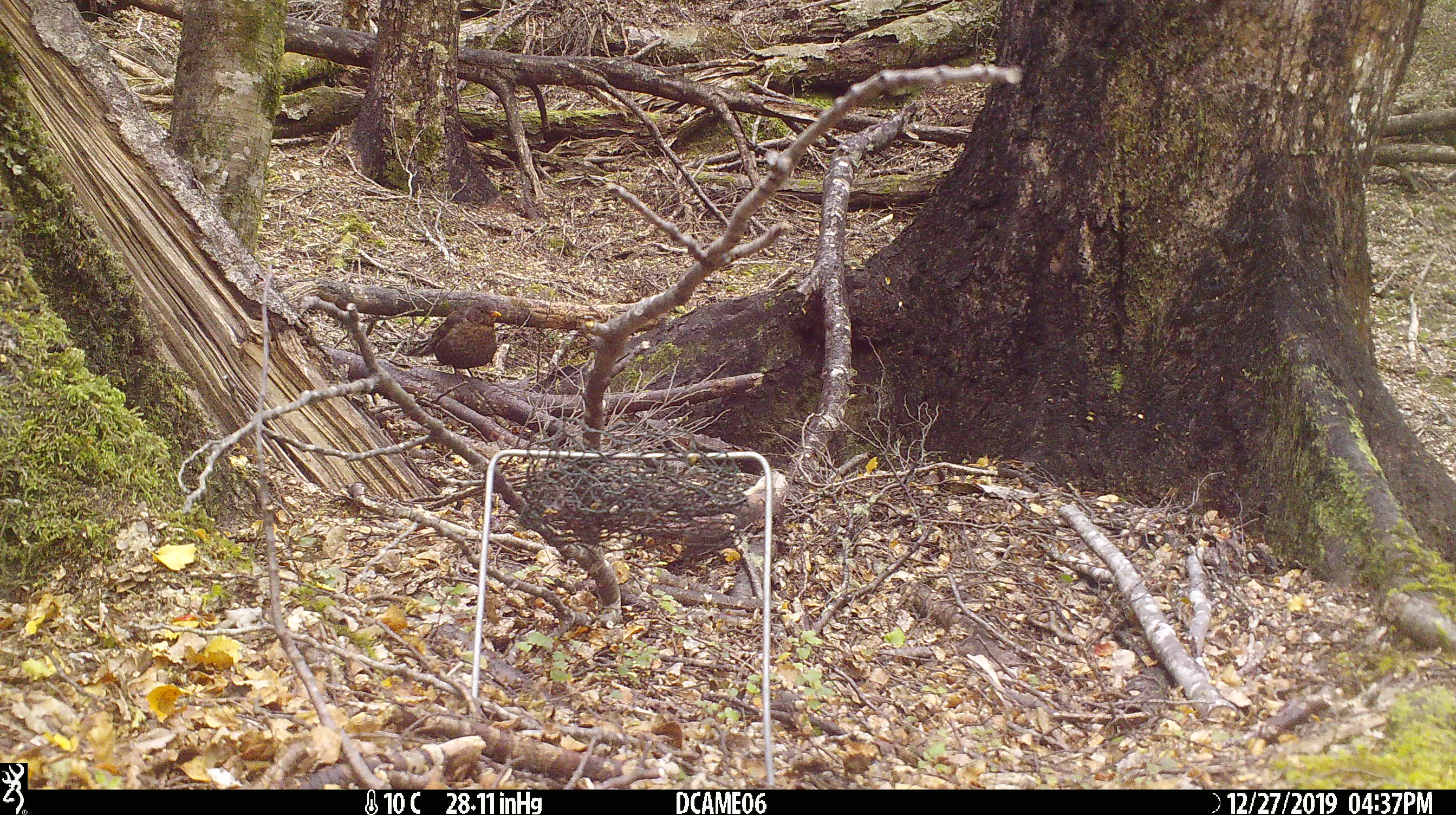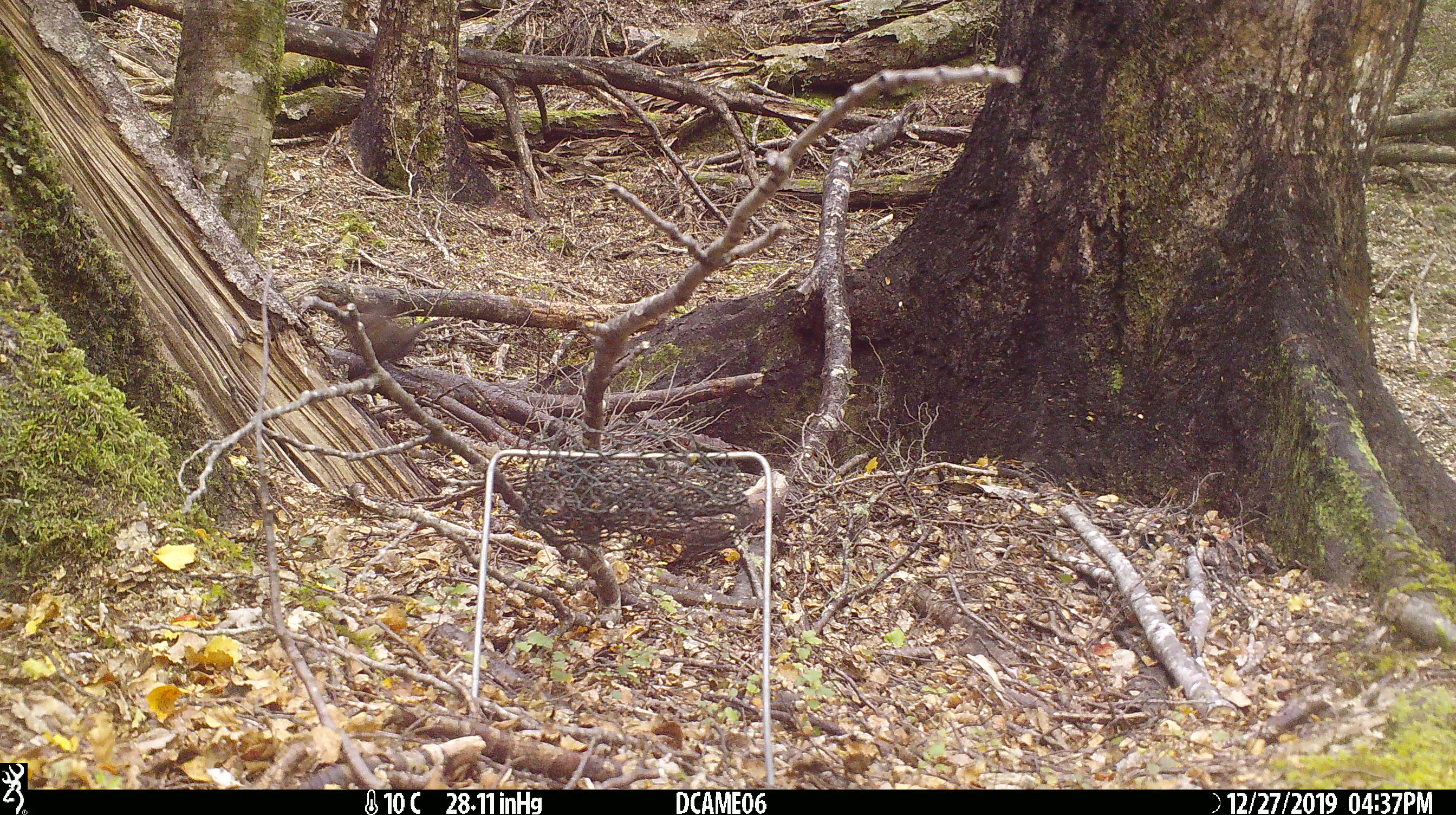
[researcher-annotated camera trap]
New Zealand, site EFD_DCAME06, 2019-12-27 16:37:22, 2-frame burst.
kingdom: Animalia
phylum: Chordata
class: Aves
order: Passeriformes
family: Turdidae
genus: Turdus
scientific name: Turdus merula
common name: eurasian blackbird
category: blackbird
Blackbird (eurasian blackbird) (Turdus merula).